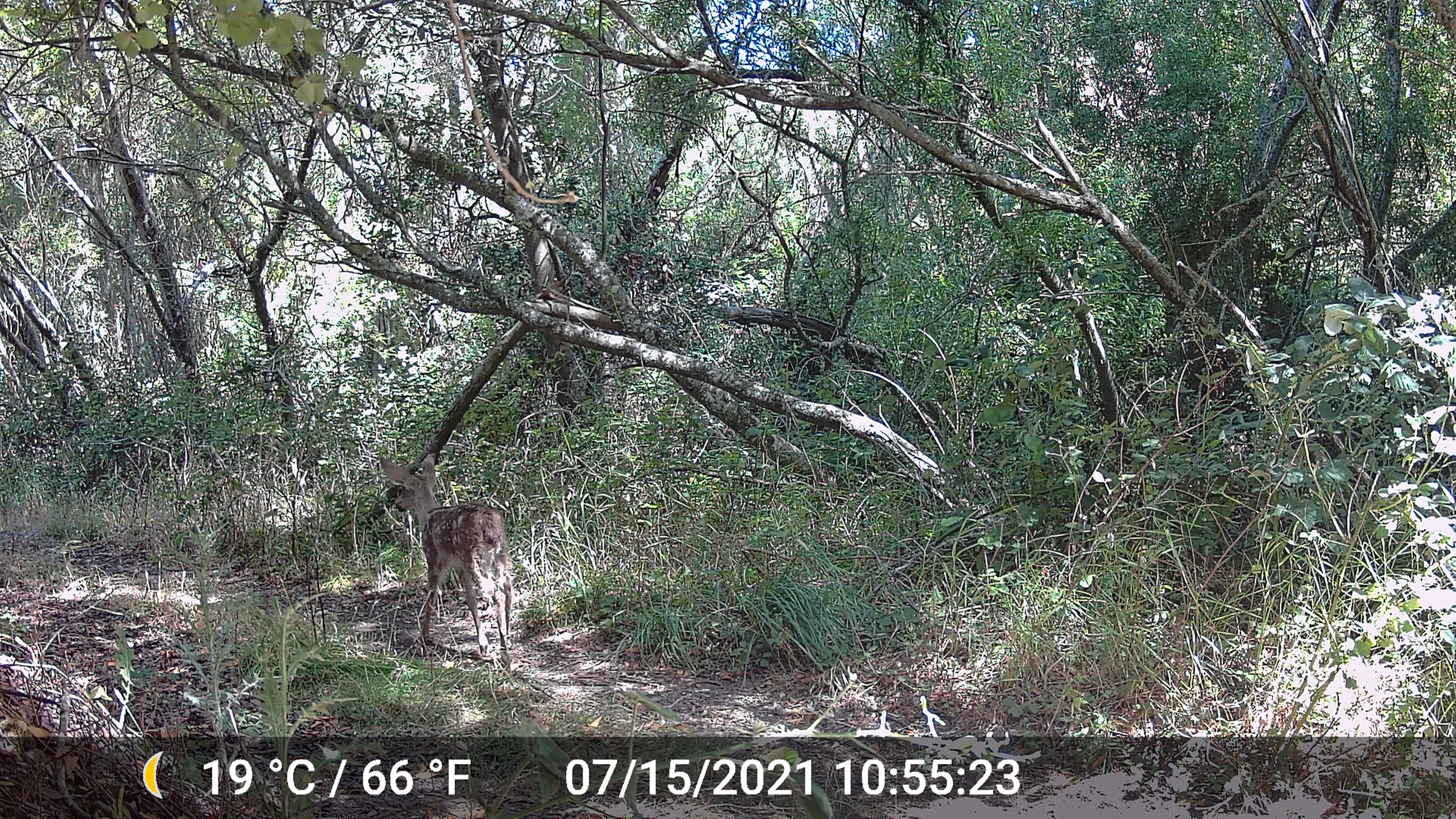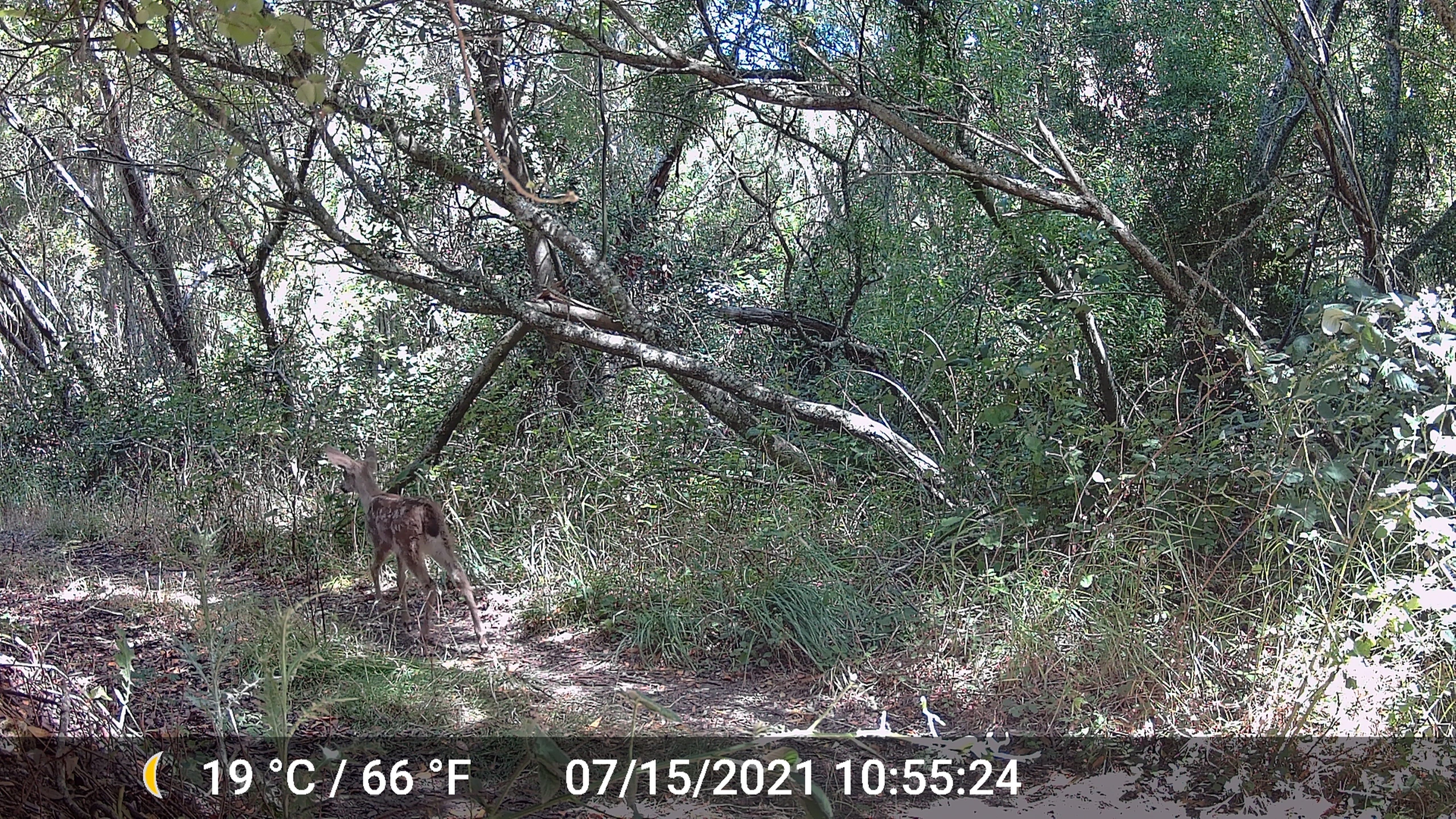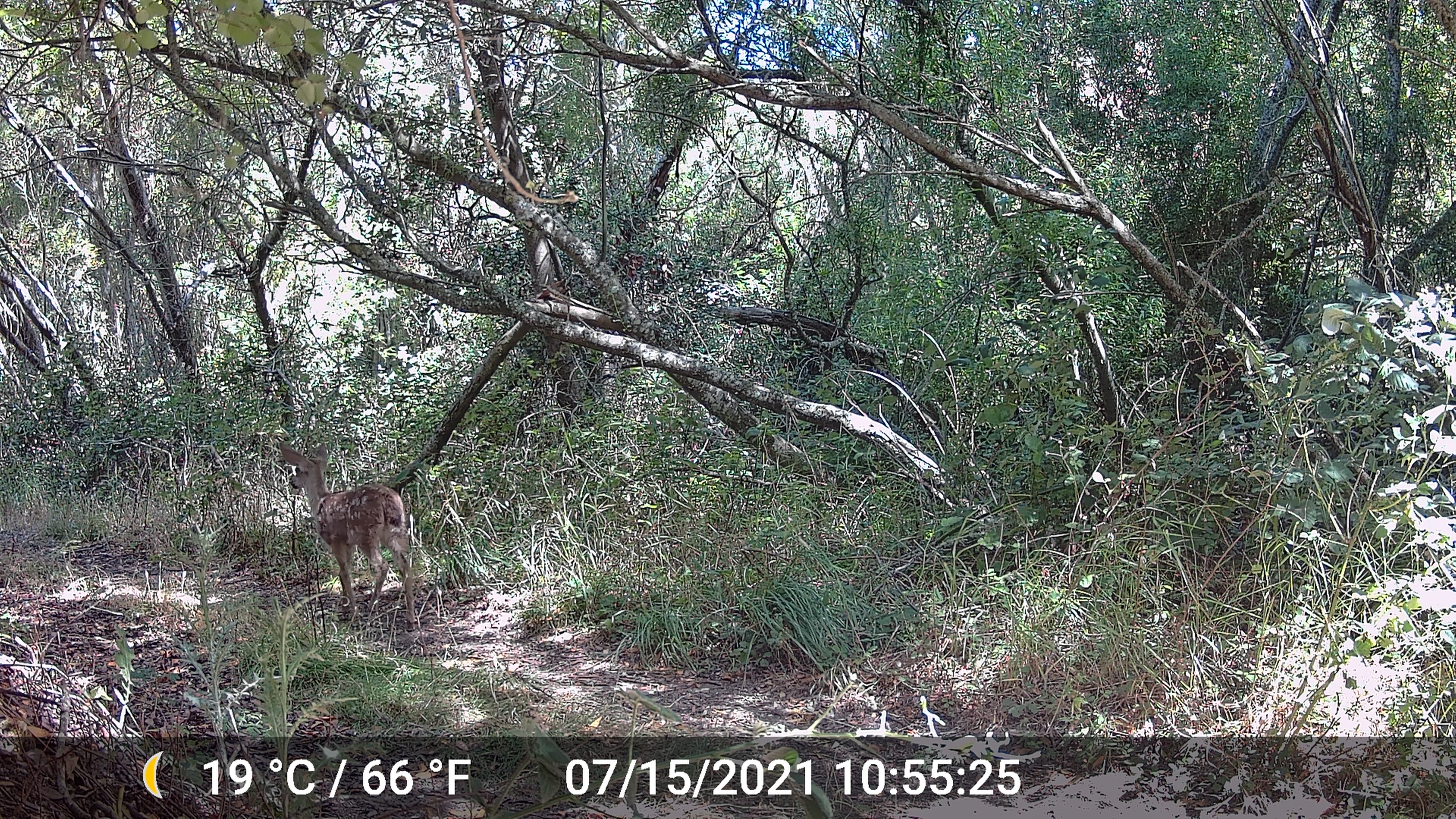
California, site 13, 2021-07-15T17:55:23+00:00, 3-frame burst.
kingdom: Animalia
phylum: Chordata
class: Mammalia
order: Artiodactyla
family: Cervidae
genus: Odocoileus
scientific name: Odocoileus hemionus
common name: mule deer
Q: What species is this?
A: Mule deer (Odocoileus hemionus).